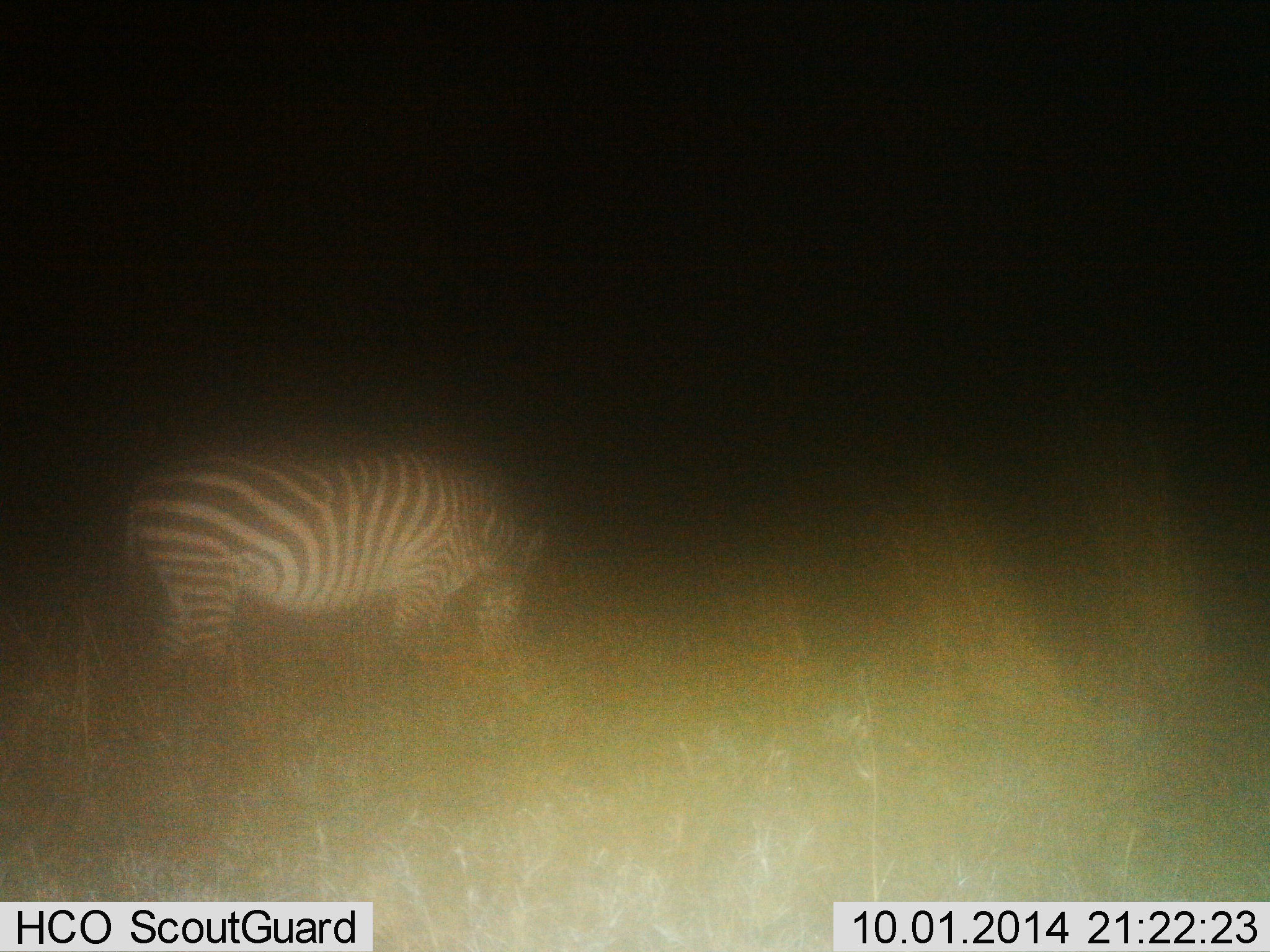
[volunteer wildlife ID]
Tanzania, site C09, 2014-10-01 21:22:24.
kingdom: Animalia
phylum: Chordata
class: Mammalia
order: Perissodactyla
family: Equidae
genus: Equus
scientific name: Equus quagga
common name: plains zebra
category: zebra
Zebra (plains zebra) (Equus quagga), count 1. Behavior (volunteer vote fractions): standing 30%, resting 0%, moving 0%, interacting 0%. Young present (vote fraction): 0%. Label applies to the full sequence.